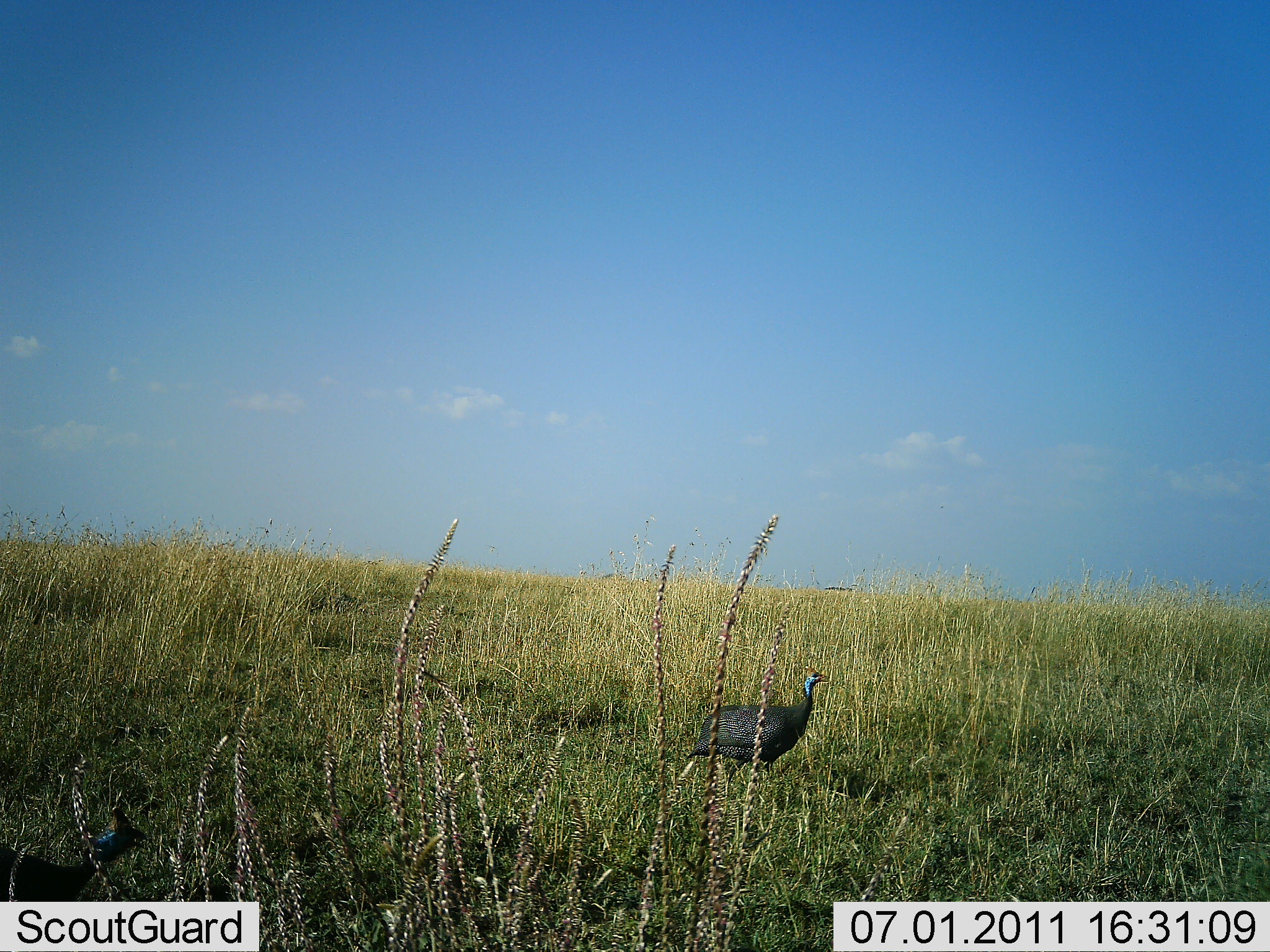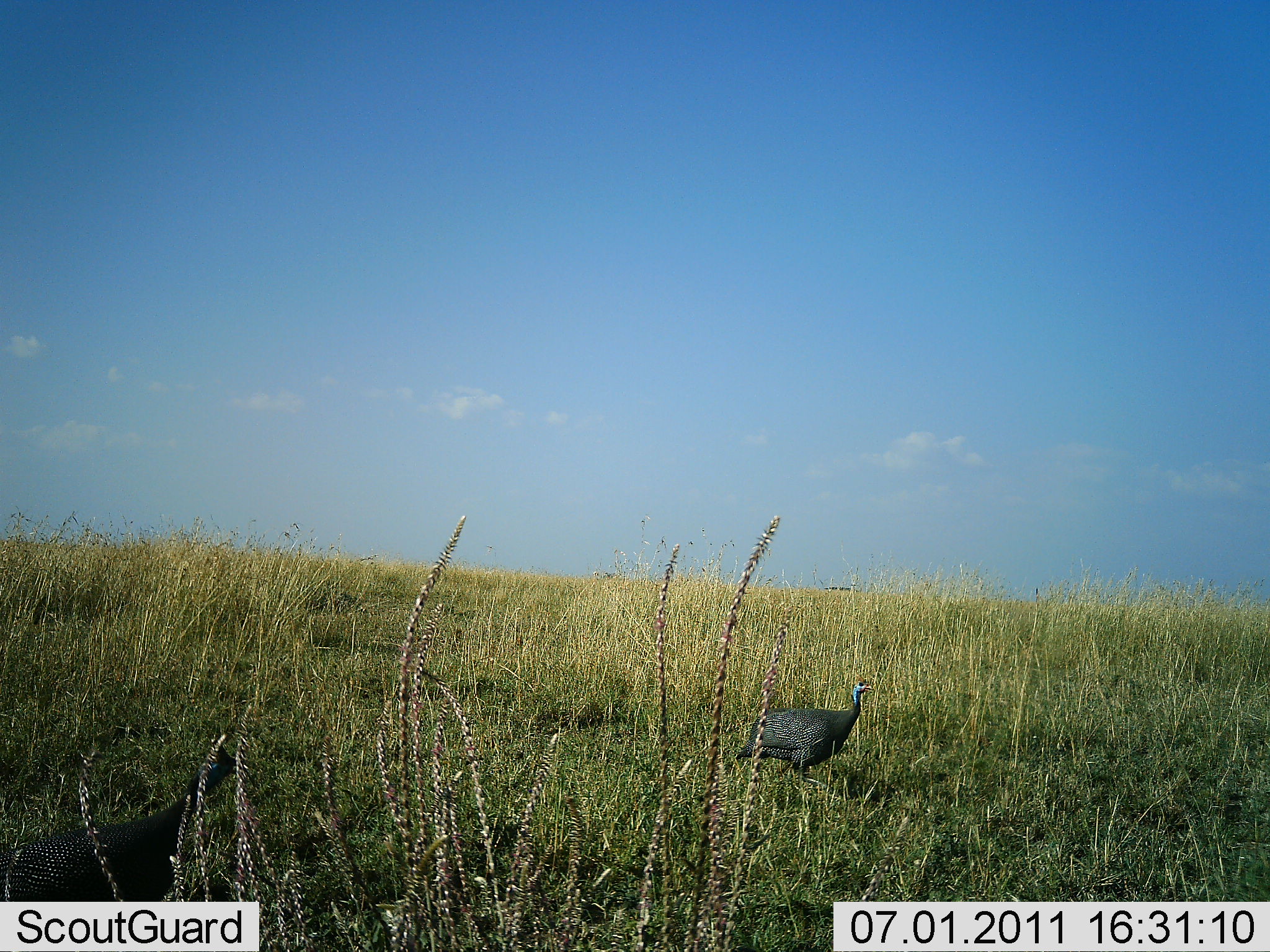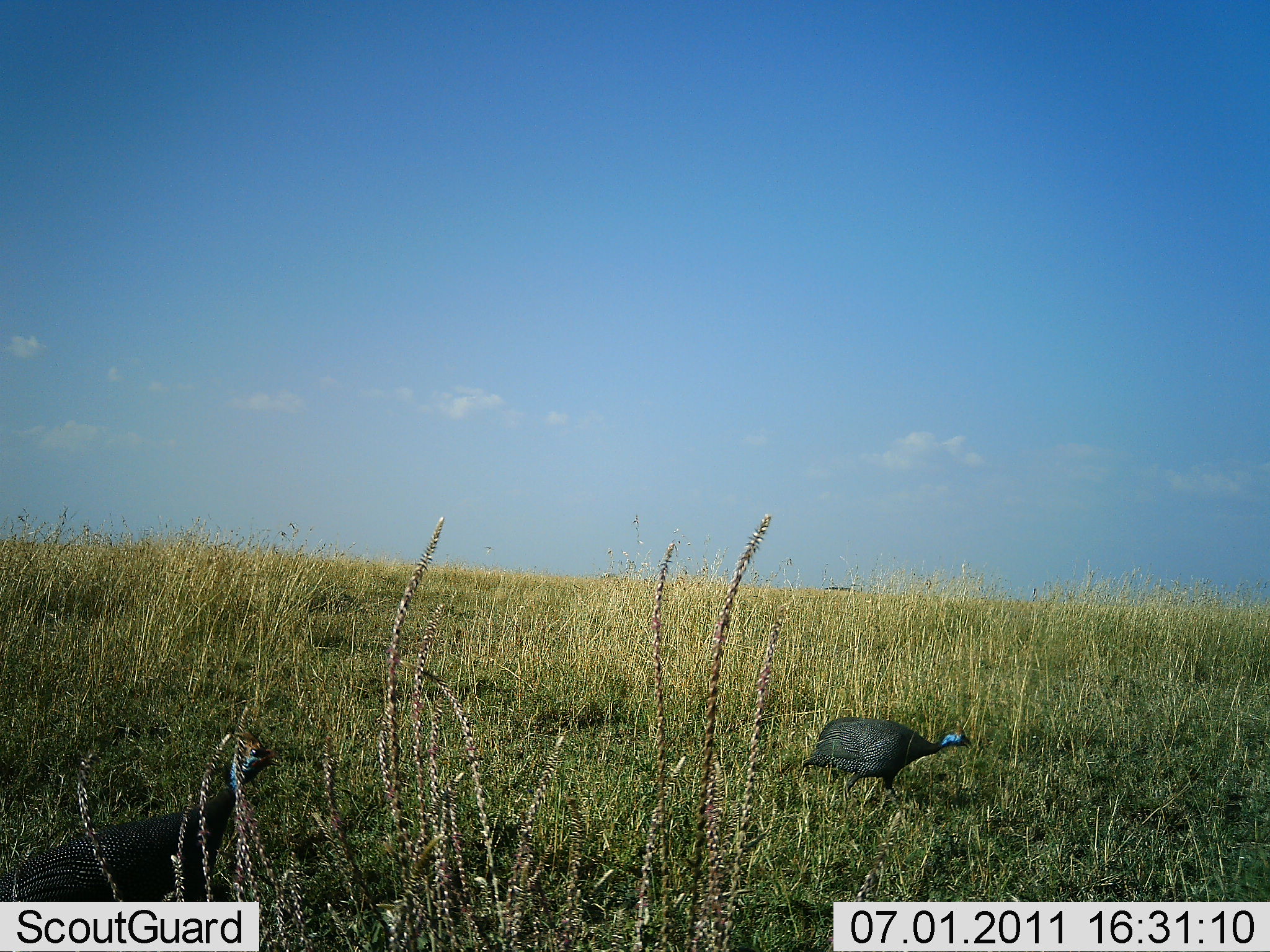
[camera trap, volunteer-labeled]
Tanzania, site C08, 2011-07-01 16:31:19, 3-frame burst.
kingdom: Animalia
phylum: Chordata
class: Aves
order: Galliformes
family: Numididae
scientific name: Numididae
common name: guinea fowl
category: guineafowl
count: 2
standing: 0%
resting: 0%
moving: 91%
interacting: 0%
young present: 0%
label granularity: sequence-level